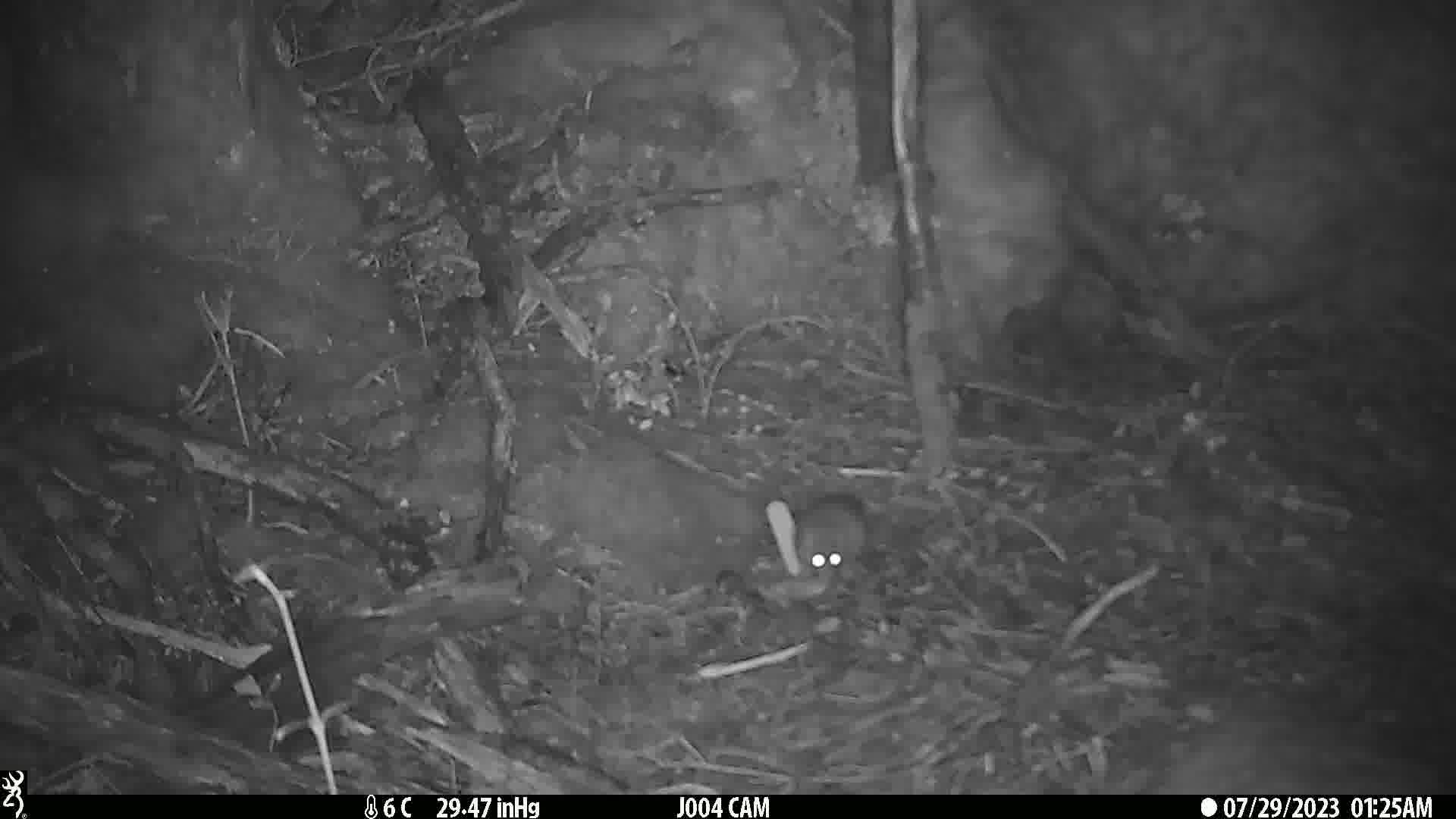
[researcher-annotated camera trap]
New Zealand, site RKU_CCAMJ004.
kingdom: Animalia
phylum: Chordata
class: Mammalia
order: Rodentia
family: Muridae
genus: Rattus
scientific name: Rattus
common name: rat